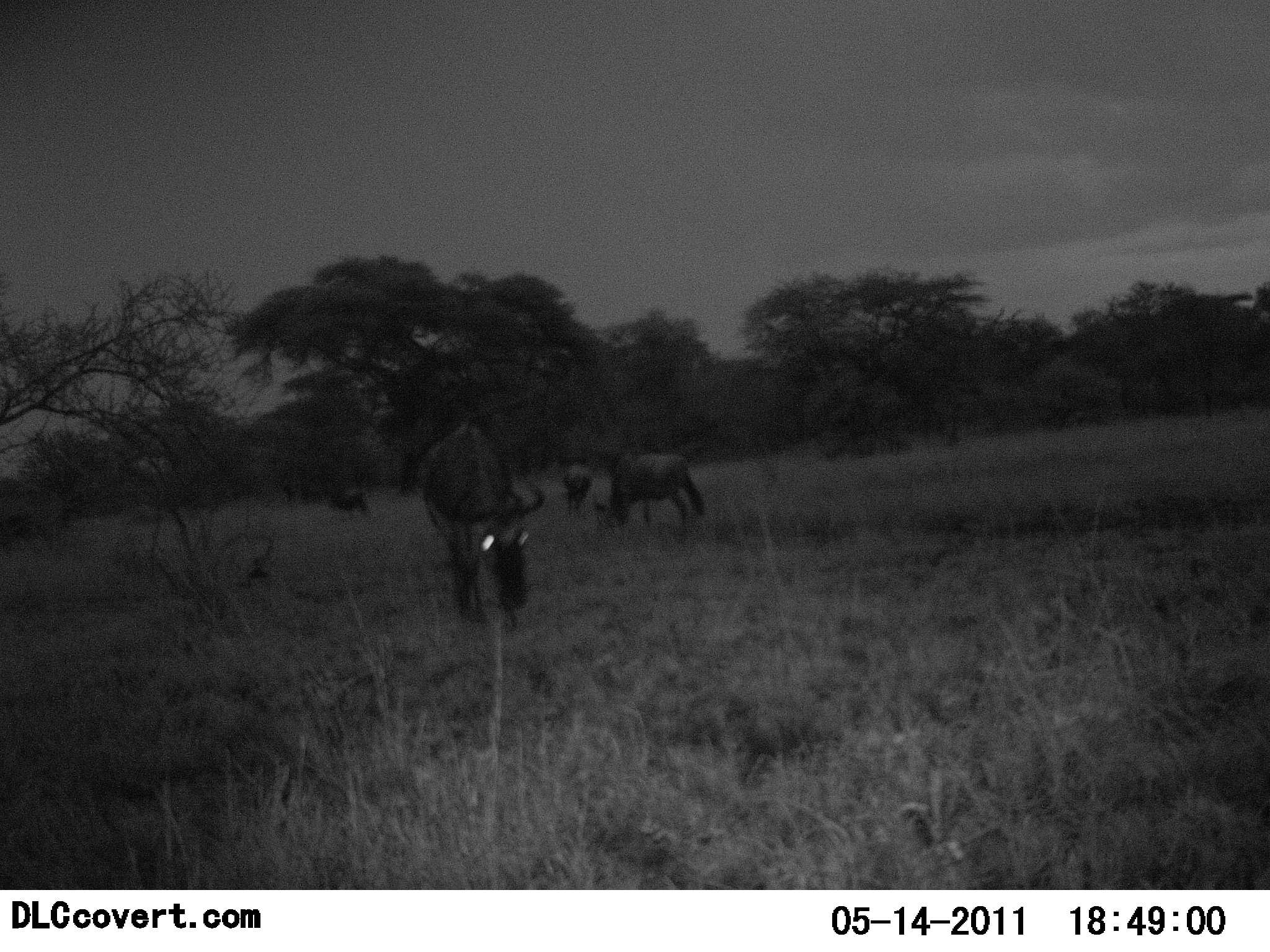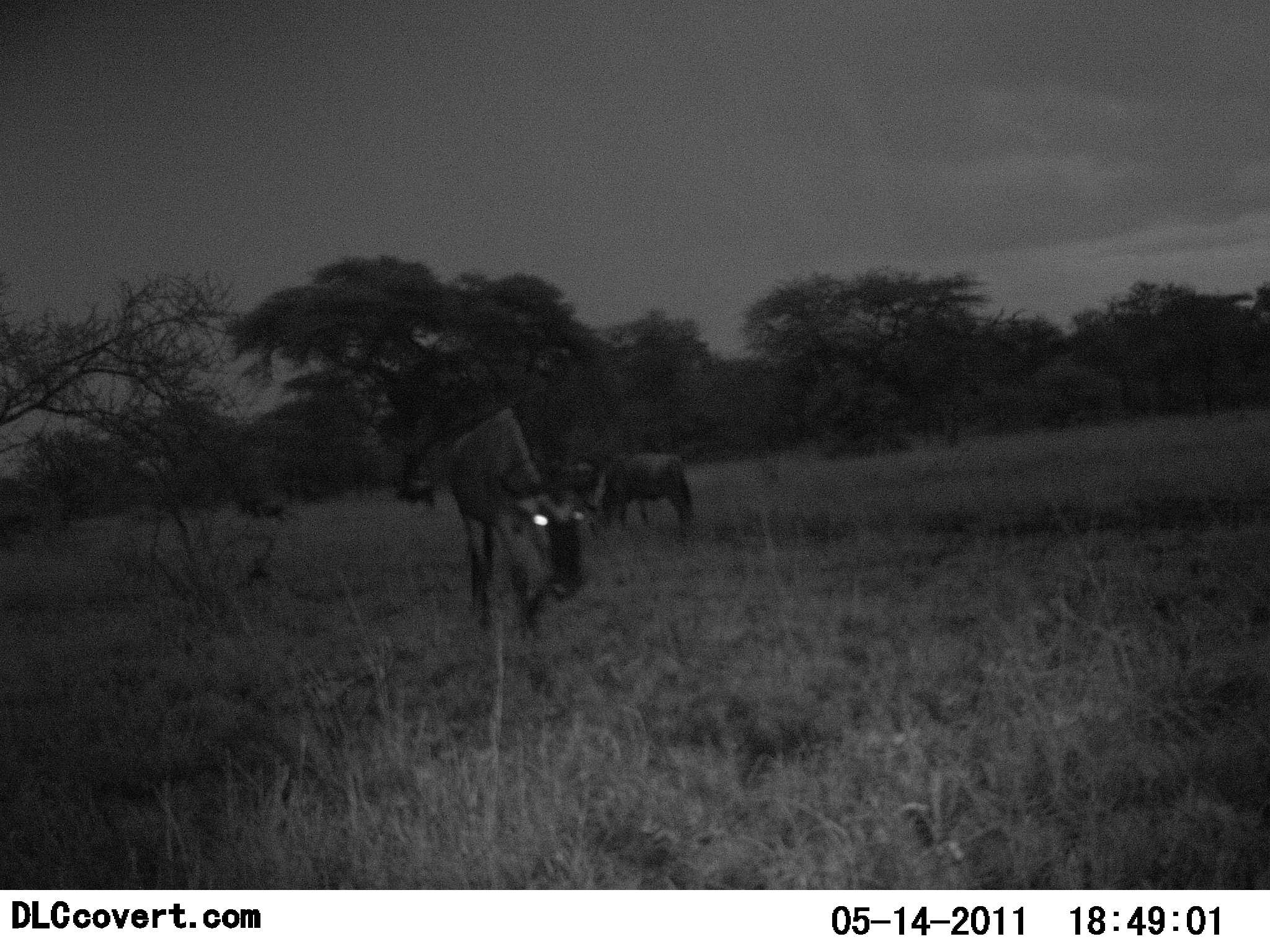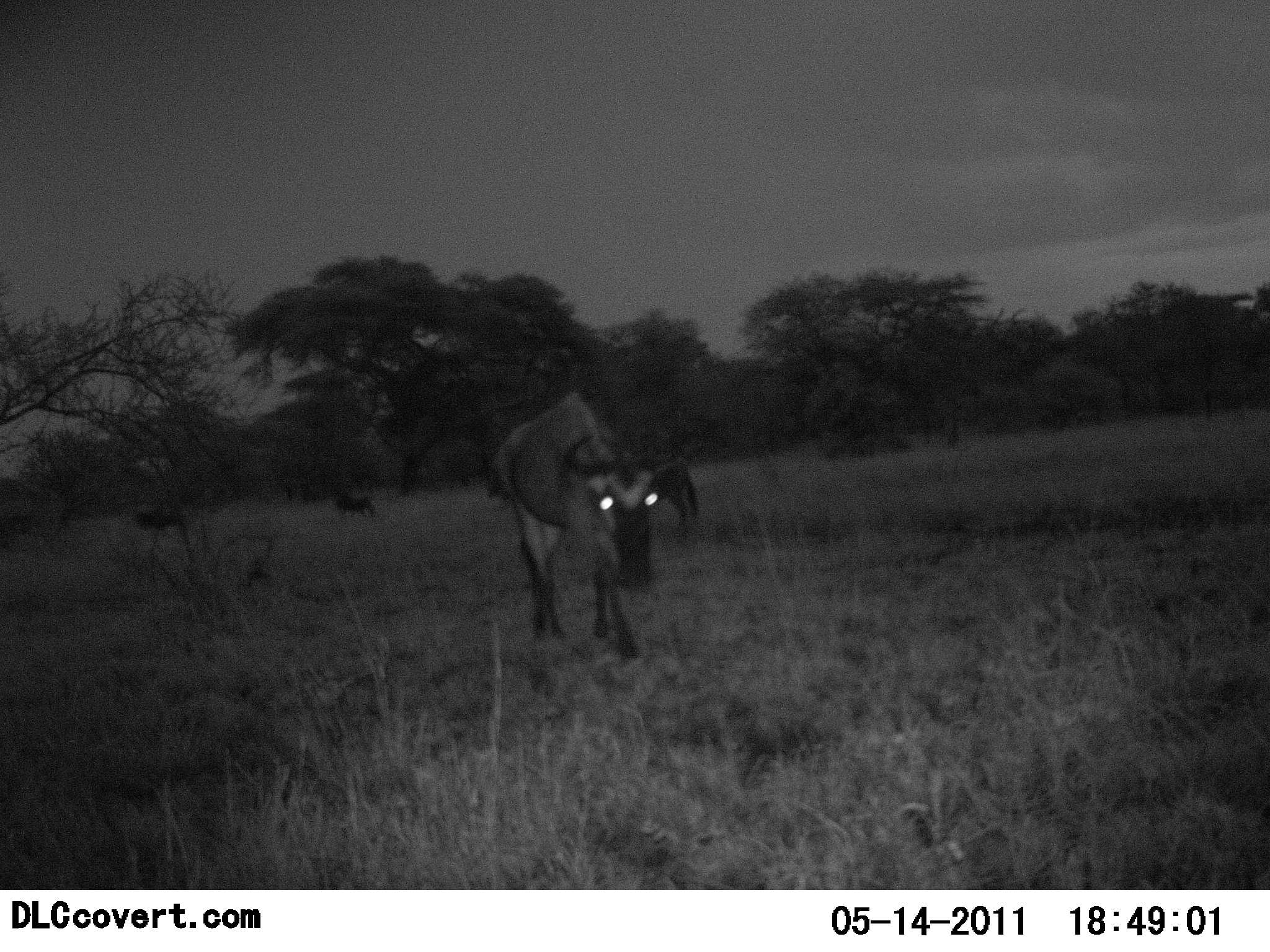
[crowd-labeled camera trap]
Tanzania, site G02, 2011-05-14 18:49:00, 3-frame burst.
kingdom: Animalia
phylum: Chordata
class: Mammalia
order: Artiodactyla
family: Bovidae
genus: Connochaetes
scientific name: Connochaetes taurinus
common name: blue wildebeest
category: wildebeest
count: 5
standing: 27%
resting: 0%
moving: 73%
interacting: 0%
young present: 0%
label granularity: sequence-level